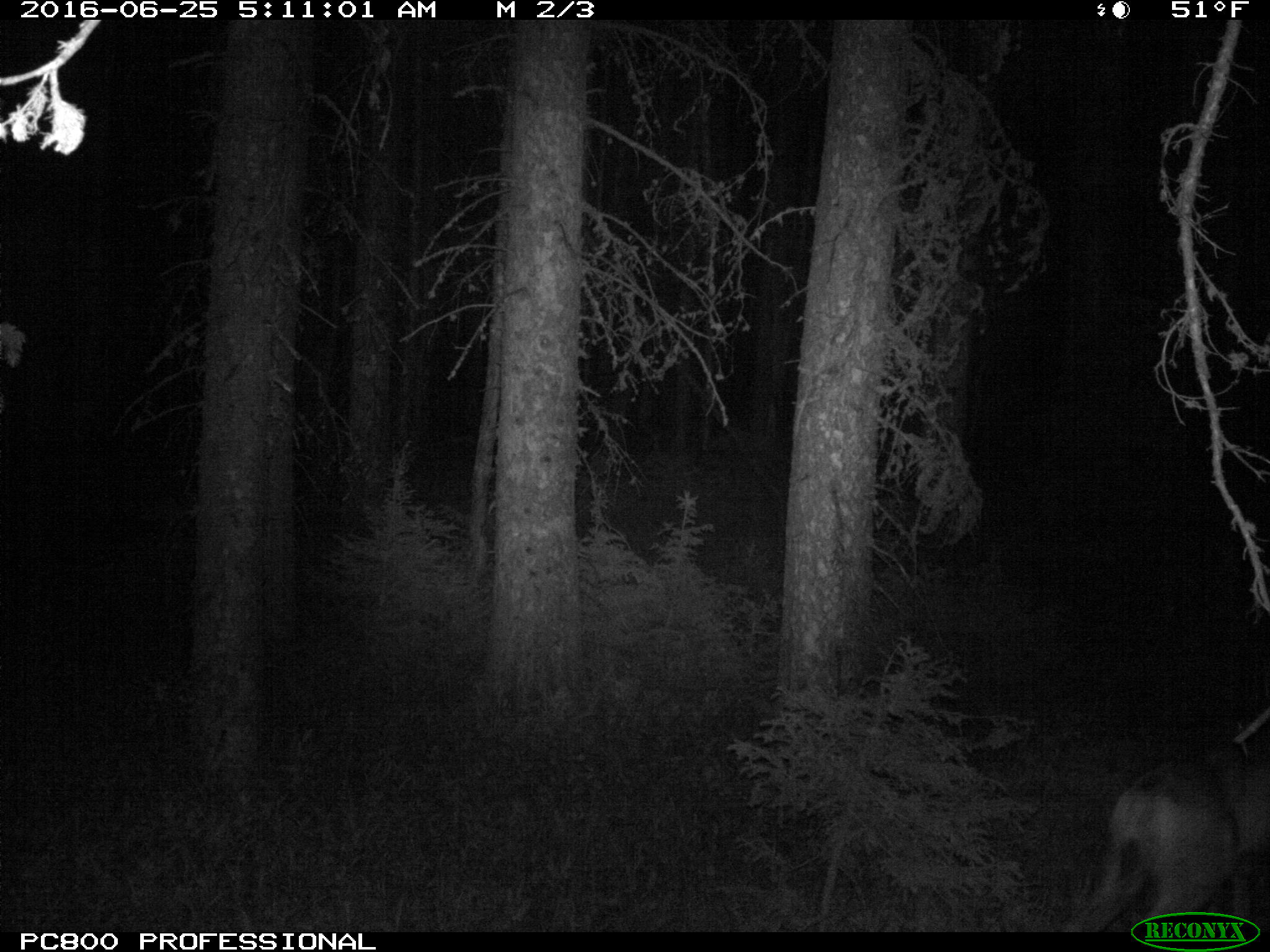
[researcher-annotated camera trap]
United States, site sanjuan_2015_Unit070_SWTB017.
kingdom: Animalia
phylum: Chordata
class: Mammalia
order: Artiodactyla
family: Cervidae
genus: Odocoileus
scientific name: Odocoileus hemionus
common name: mule deer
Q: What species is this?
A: Odocoileus hemionus (mule deer).